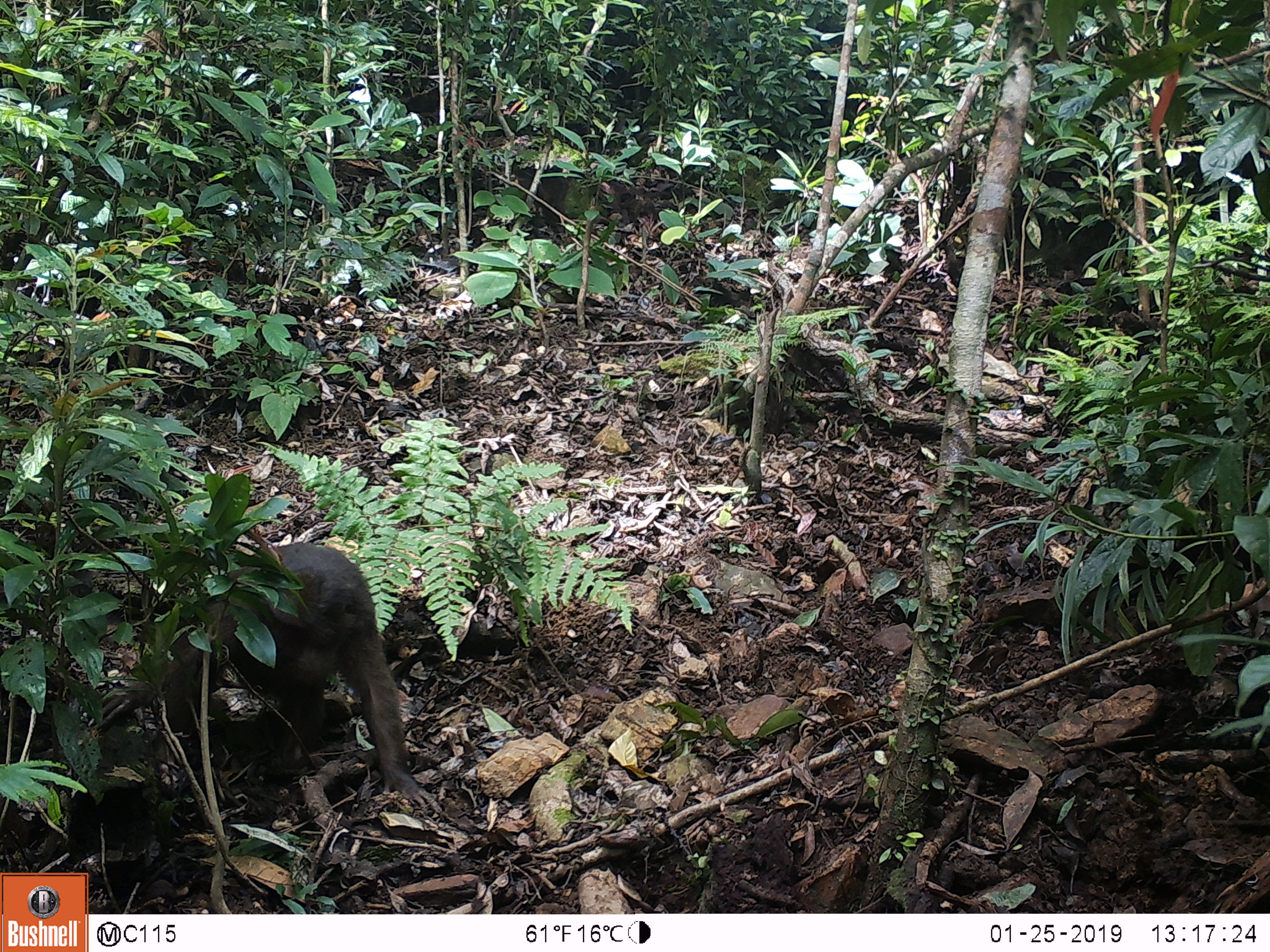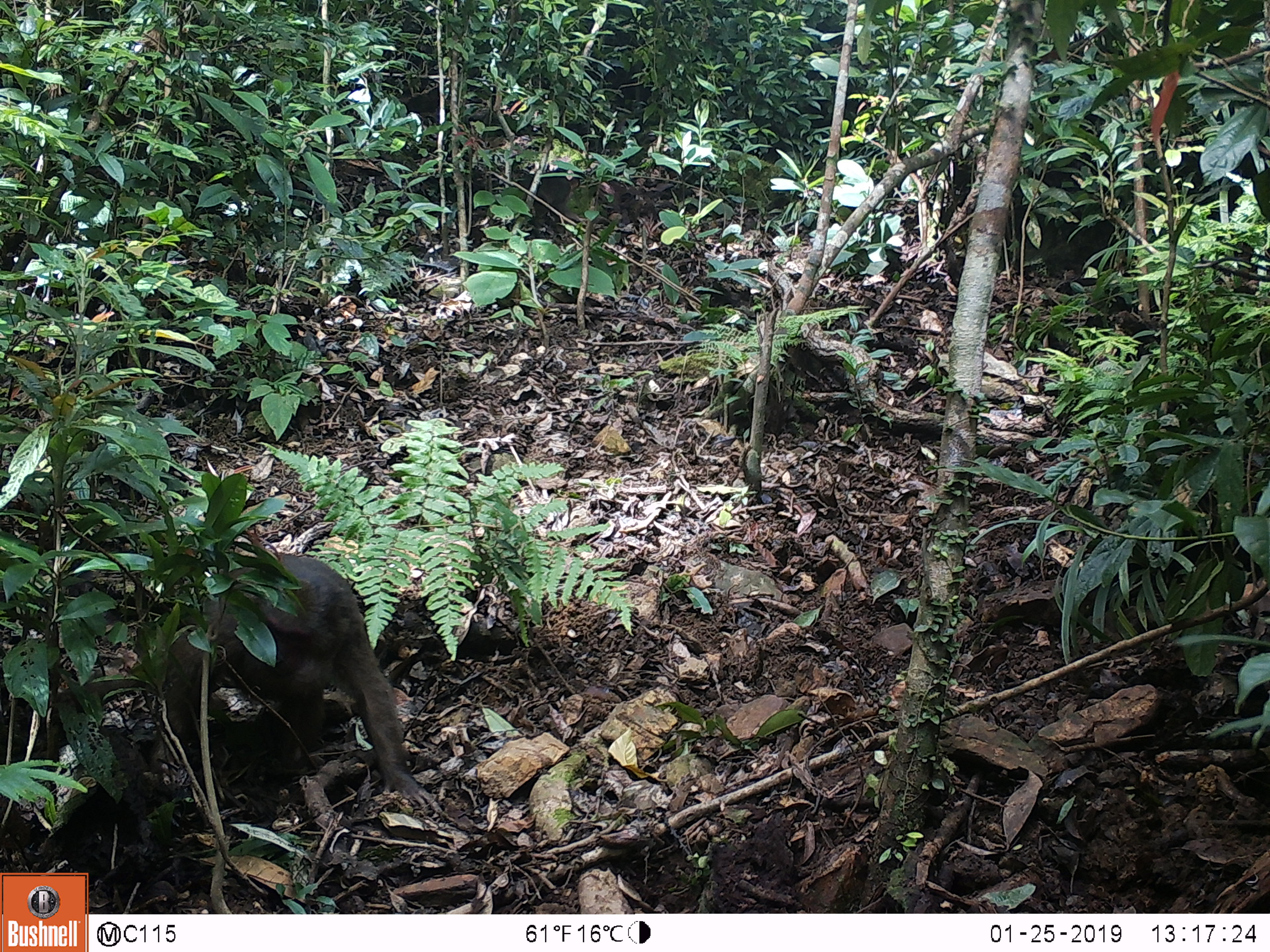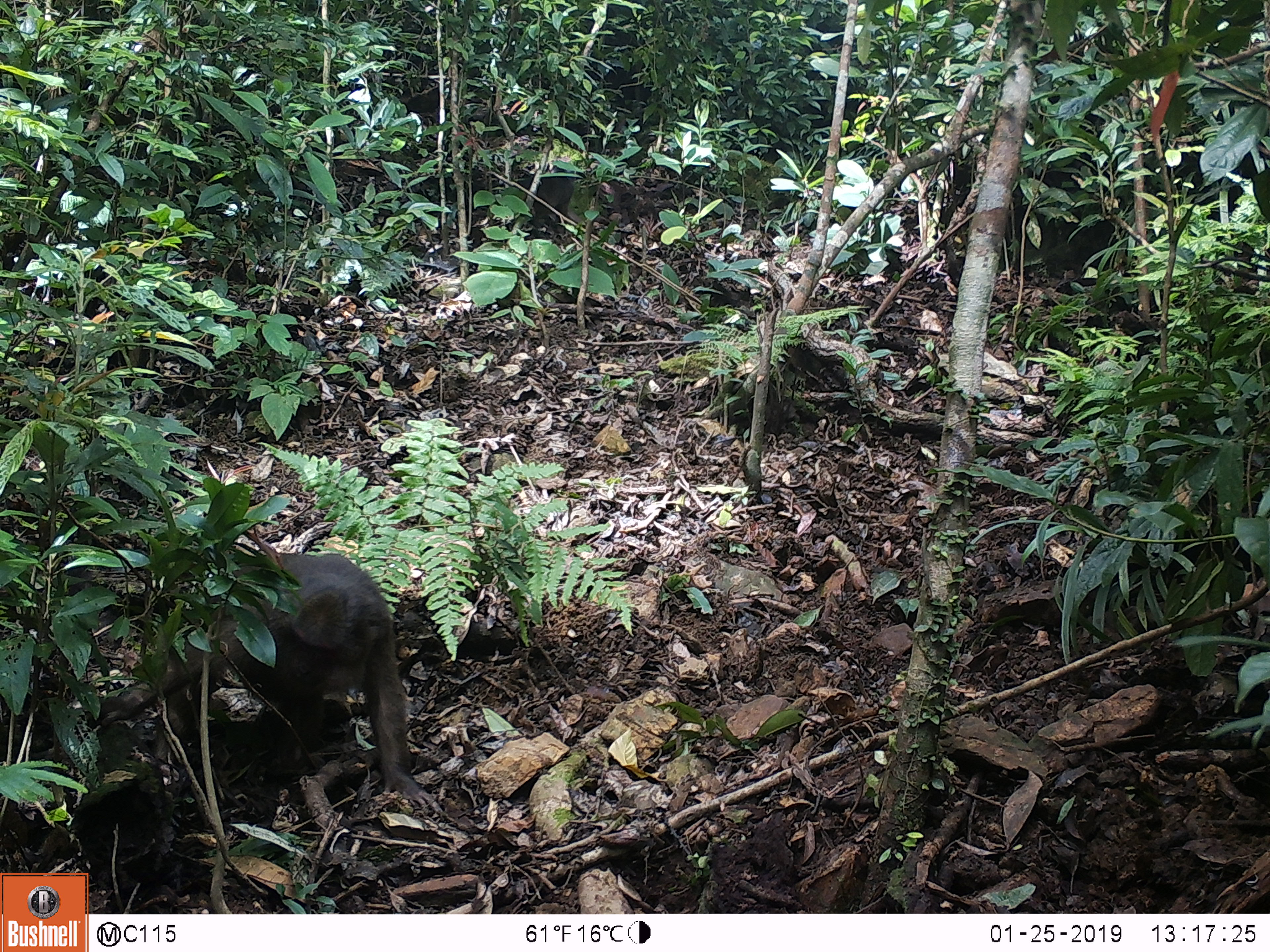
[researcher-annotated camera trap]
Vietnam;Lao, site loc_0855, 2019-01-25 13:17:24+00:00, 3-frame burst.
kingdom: Animalia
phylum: Chordata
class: Mammalia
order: Primates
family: Cercopithecidae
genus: Macaca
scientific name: Macaca arctoides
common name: stump-tailed macaque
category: stump tailed macaque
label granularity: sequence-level